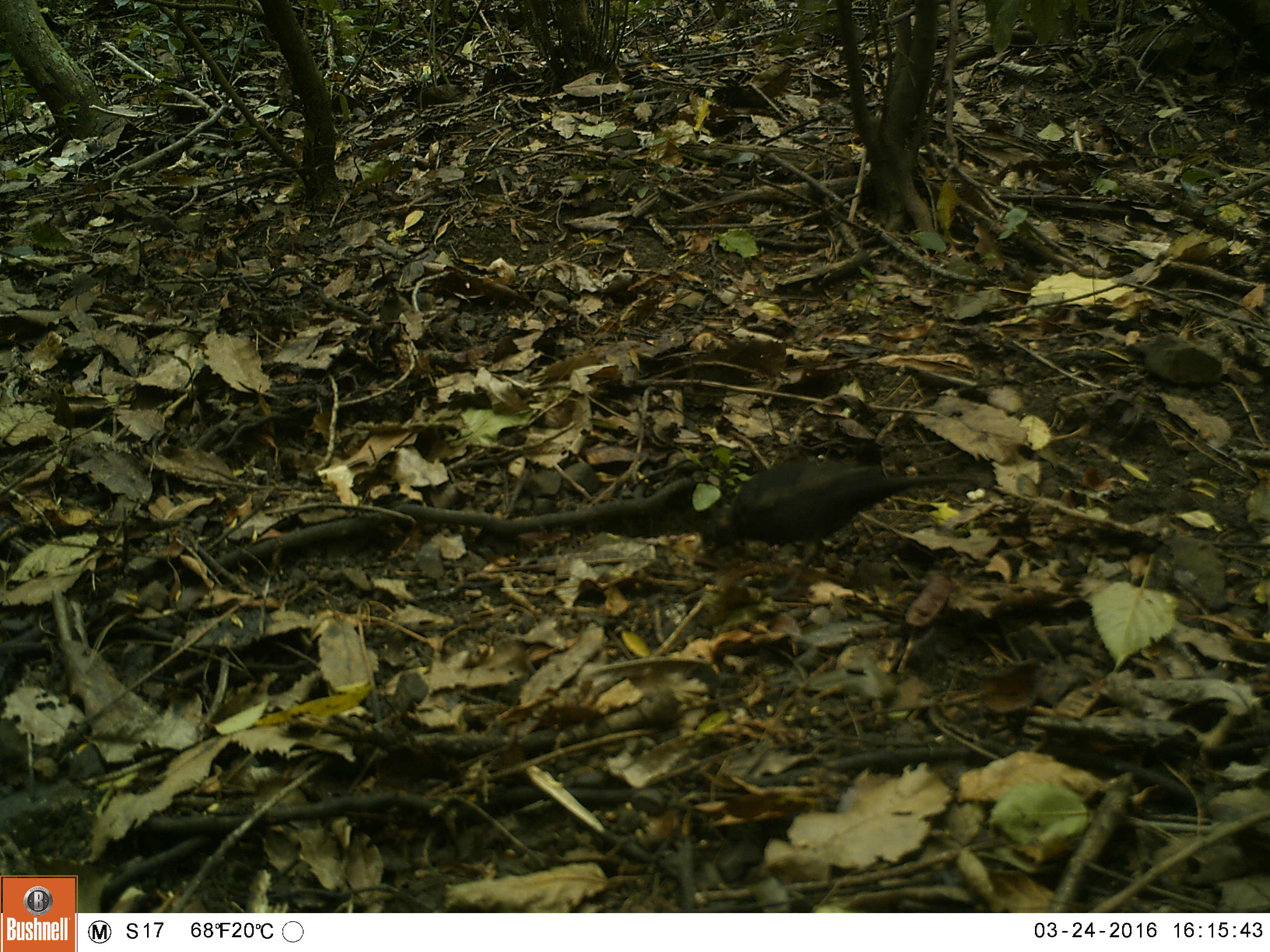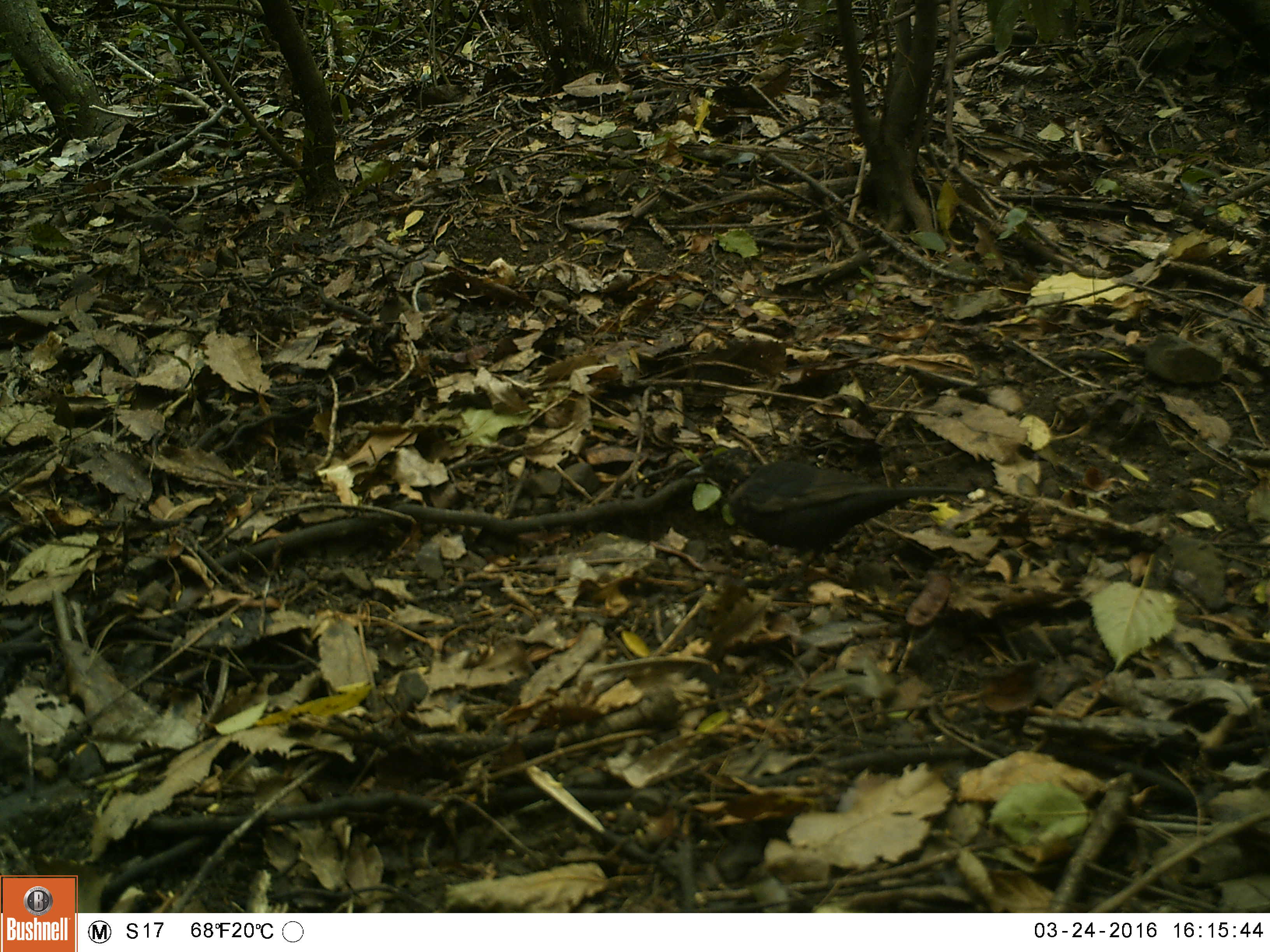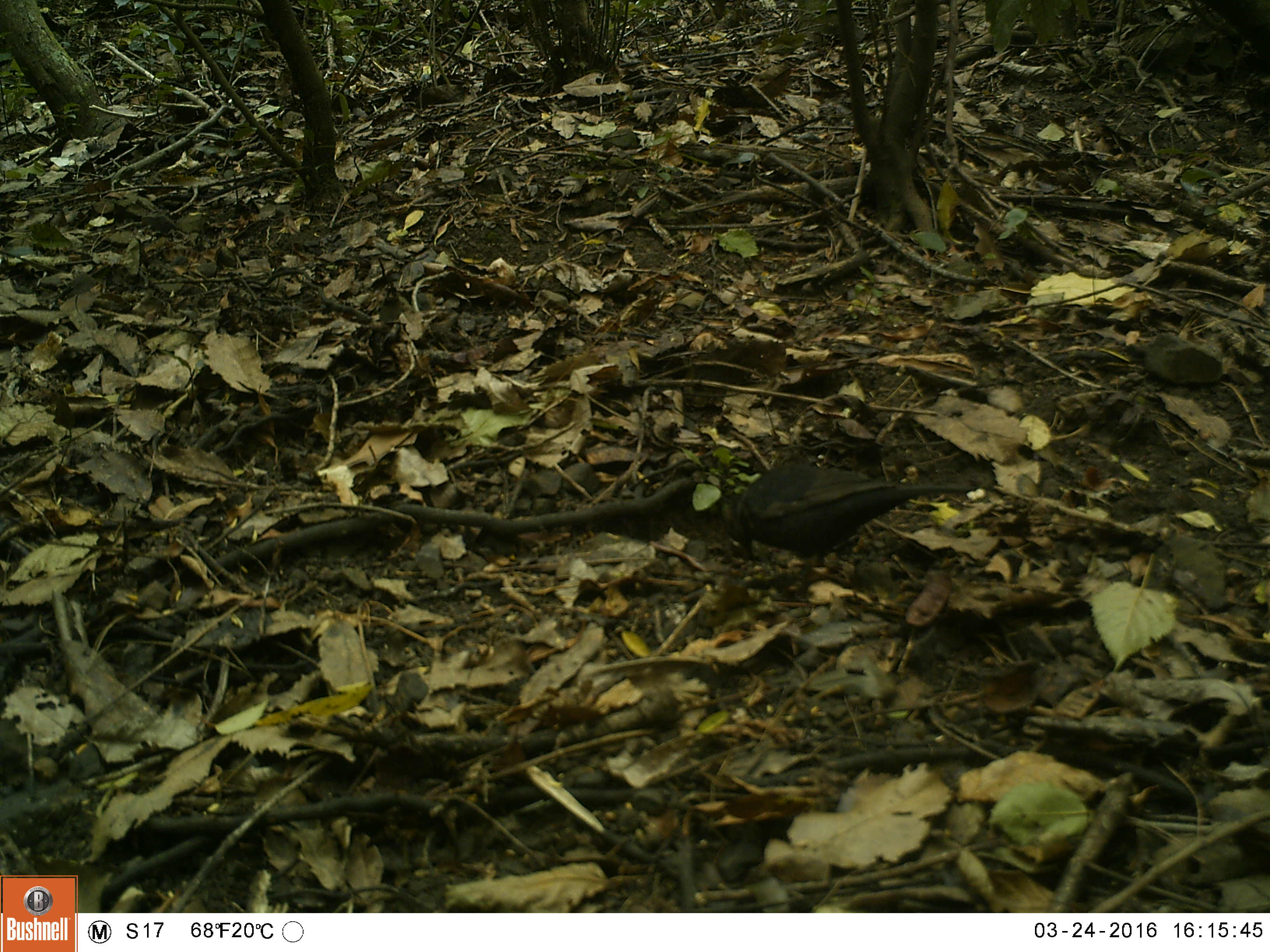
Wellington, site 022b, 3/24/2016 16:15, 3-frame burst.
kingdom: Animalia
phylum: Chordata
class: Aves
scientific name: Aves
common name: bird